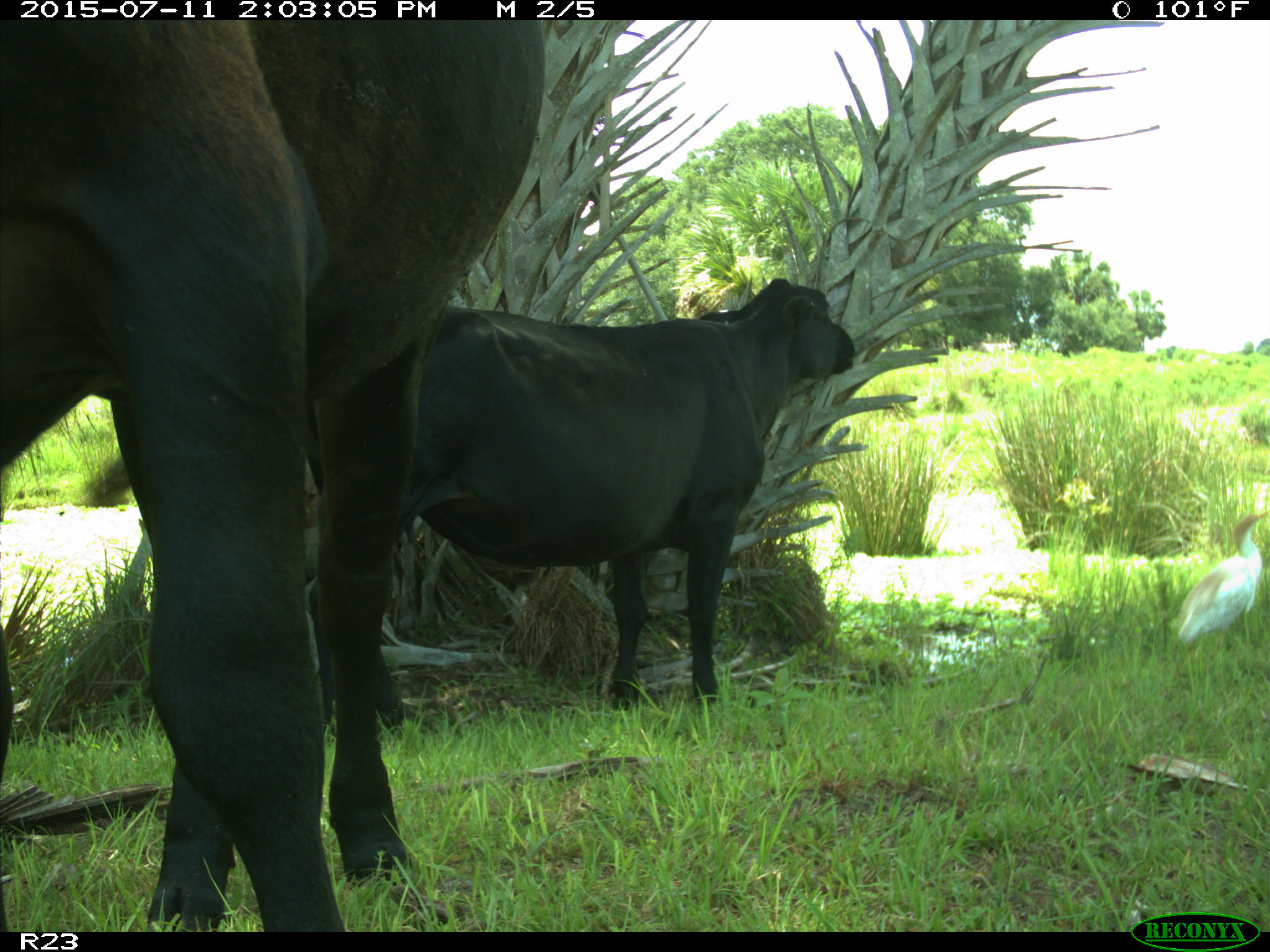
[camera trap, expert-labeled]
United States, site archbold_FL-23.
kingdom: Animalia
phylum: Chordata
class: Mammalia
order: Artiodactyla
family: Bovidae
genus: Bos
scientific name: Bos taurus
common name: domestic cow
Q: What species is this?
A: Bos taurus (domestic cow).